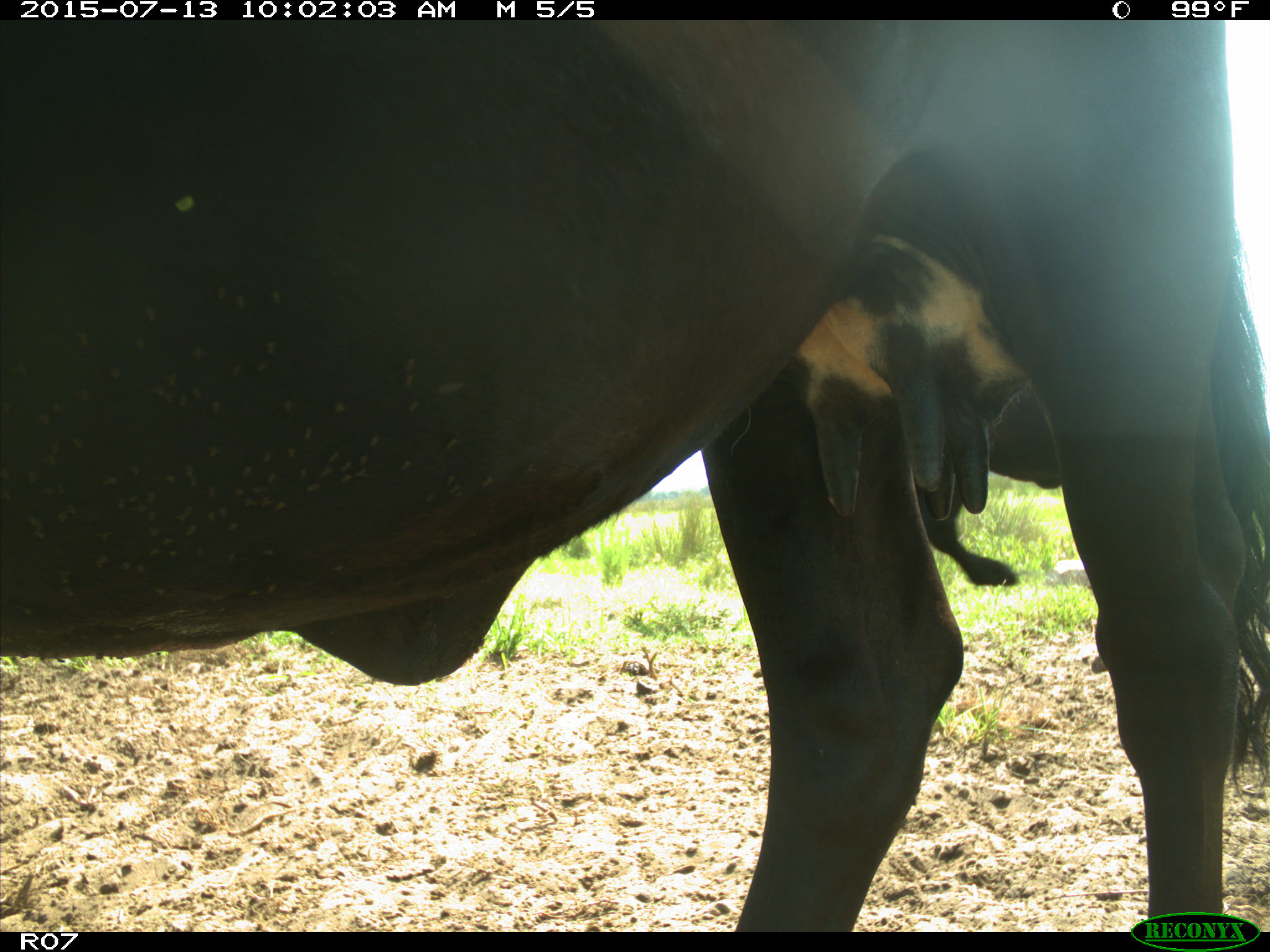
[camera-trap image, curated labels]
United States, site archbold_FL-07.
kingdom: Animalia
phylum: Chordata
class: Mammalia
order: Artiodactyla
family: Bovidae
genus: Bos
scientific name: Bos taurus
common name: domestic cow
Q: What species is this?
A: Bos taurus (domestic cow).